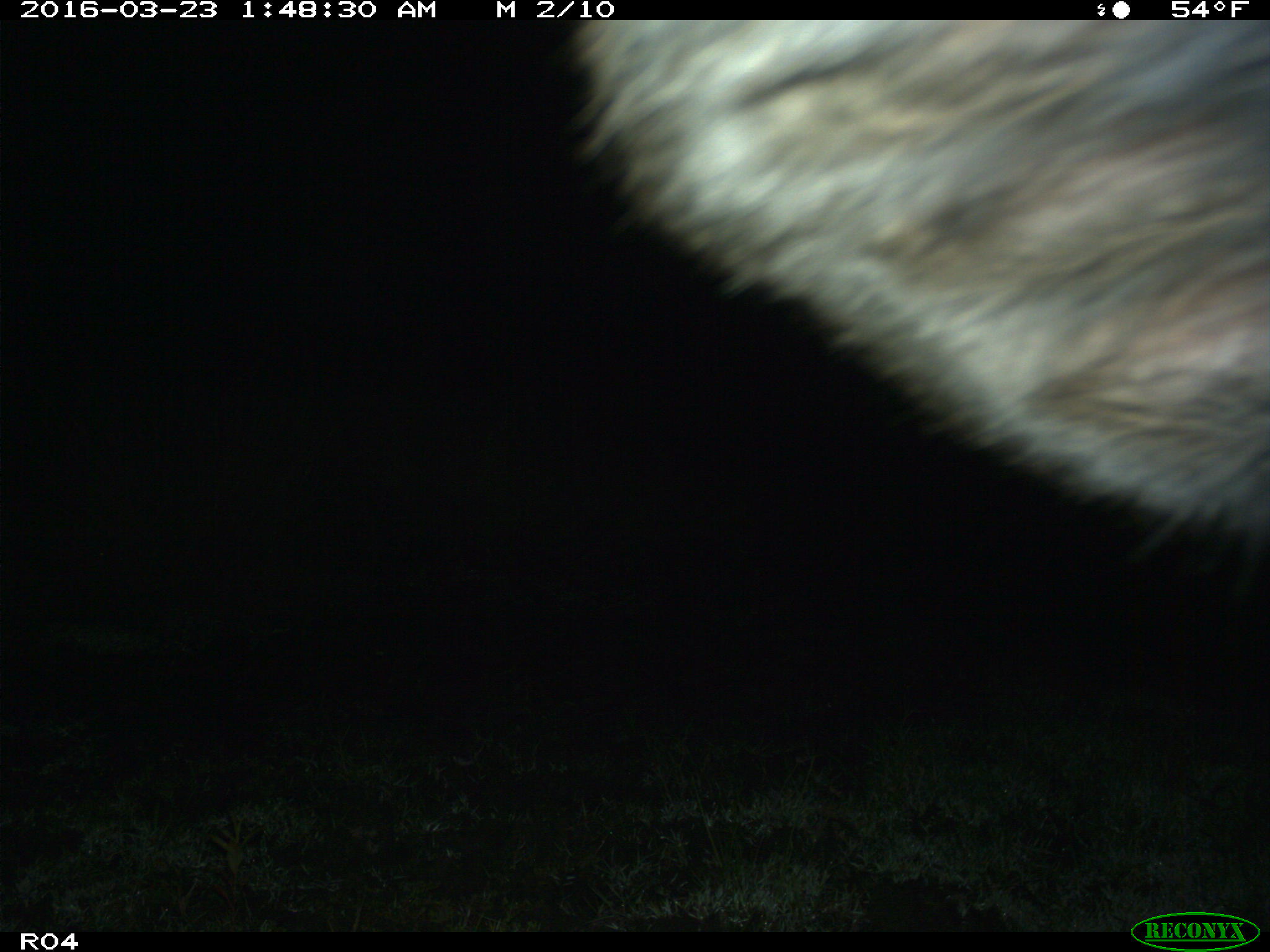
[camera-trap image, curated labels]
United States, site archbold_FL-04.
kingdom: Animalia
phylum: Chordata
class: Mammalia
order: Artiodactyla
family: Bovidae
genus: Bos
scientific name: Bos taurus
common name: domestic cow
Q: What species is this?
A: Bos taurus (domestic cow).